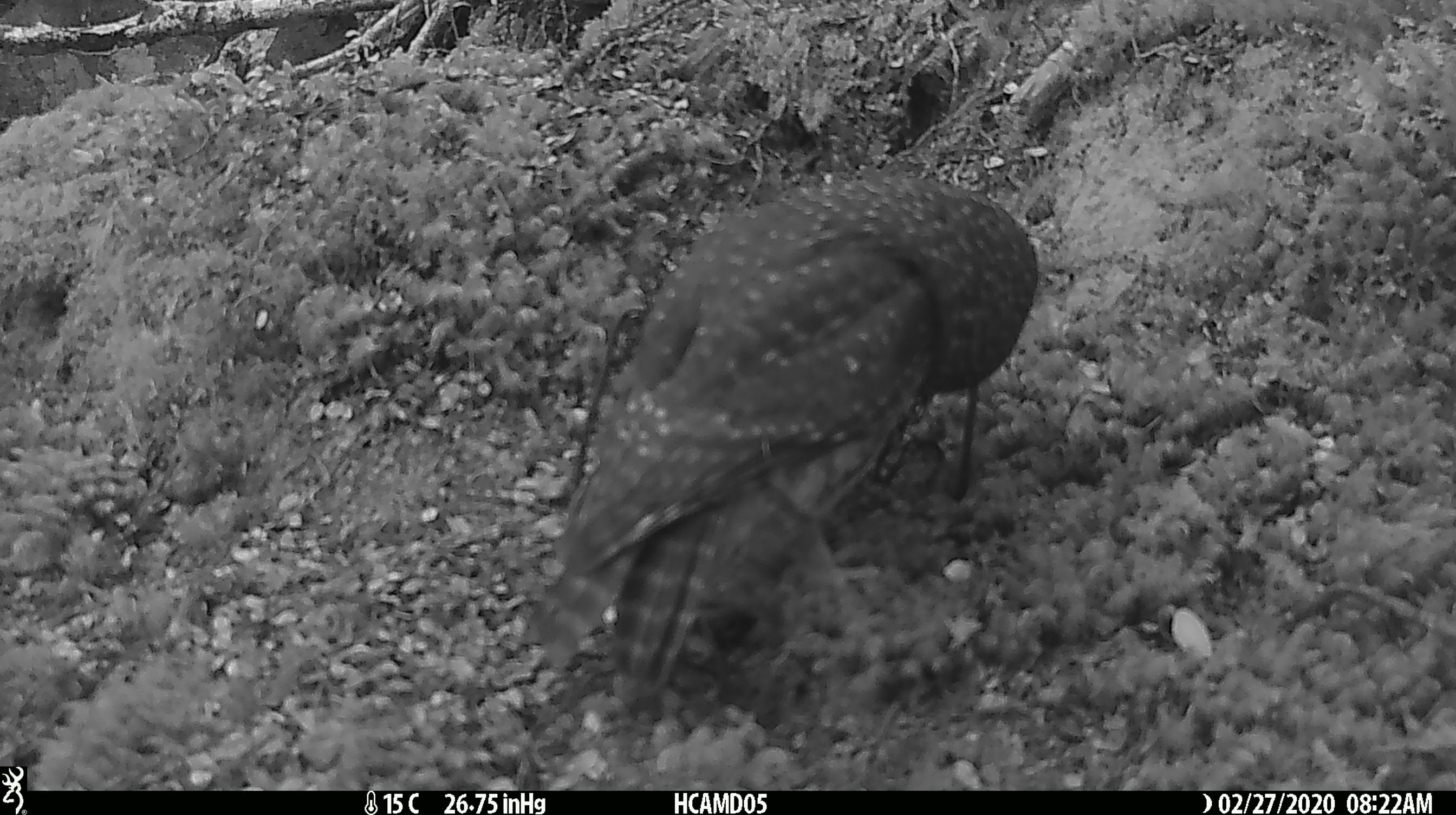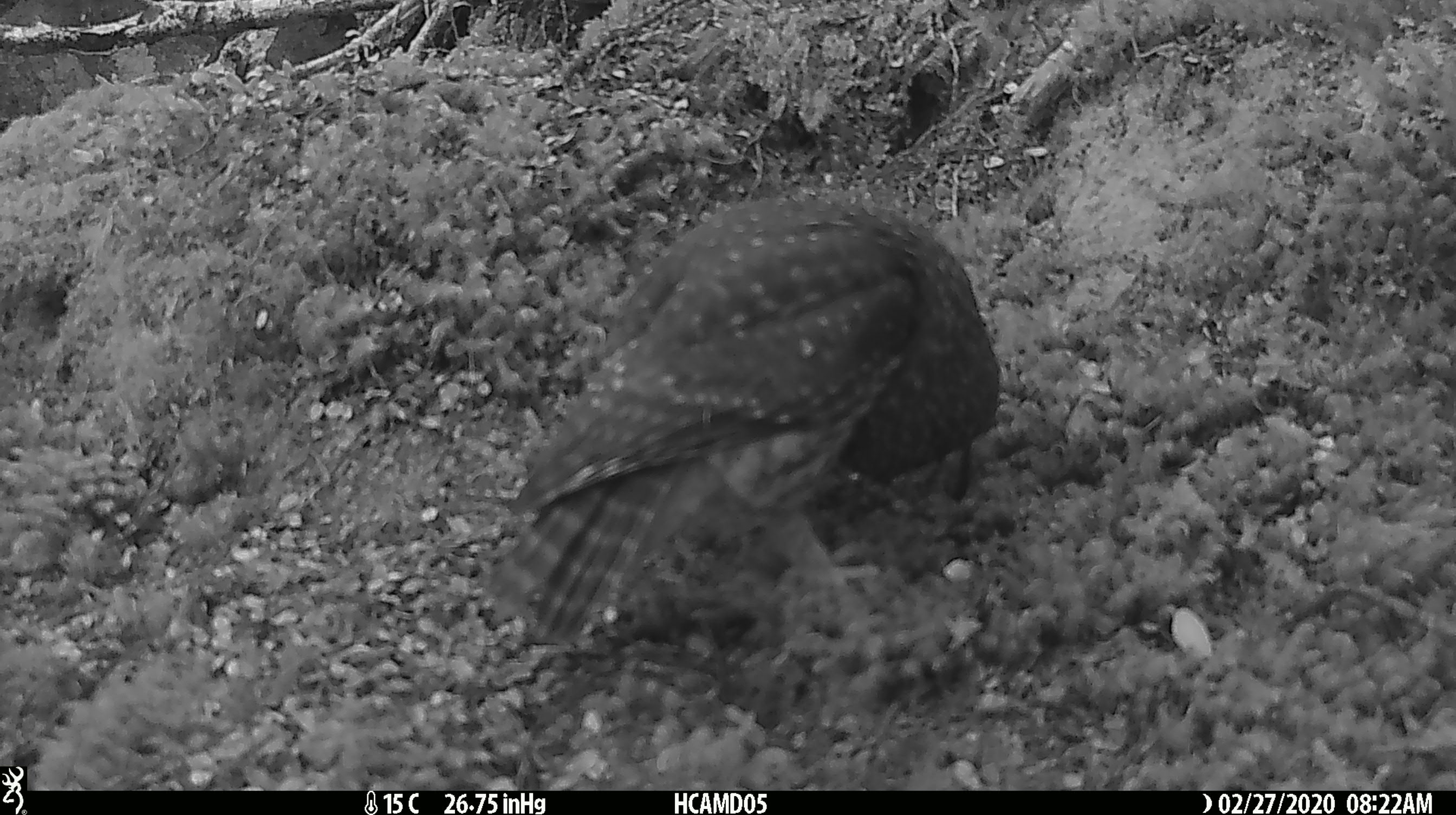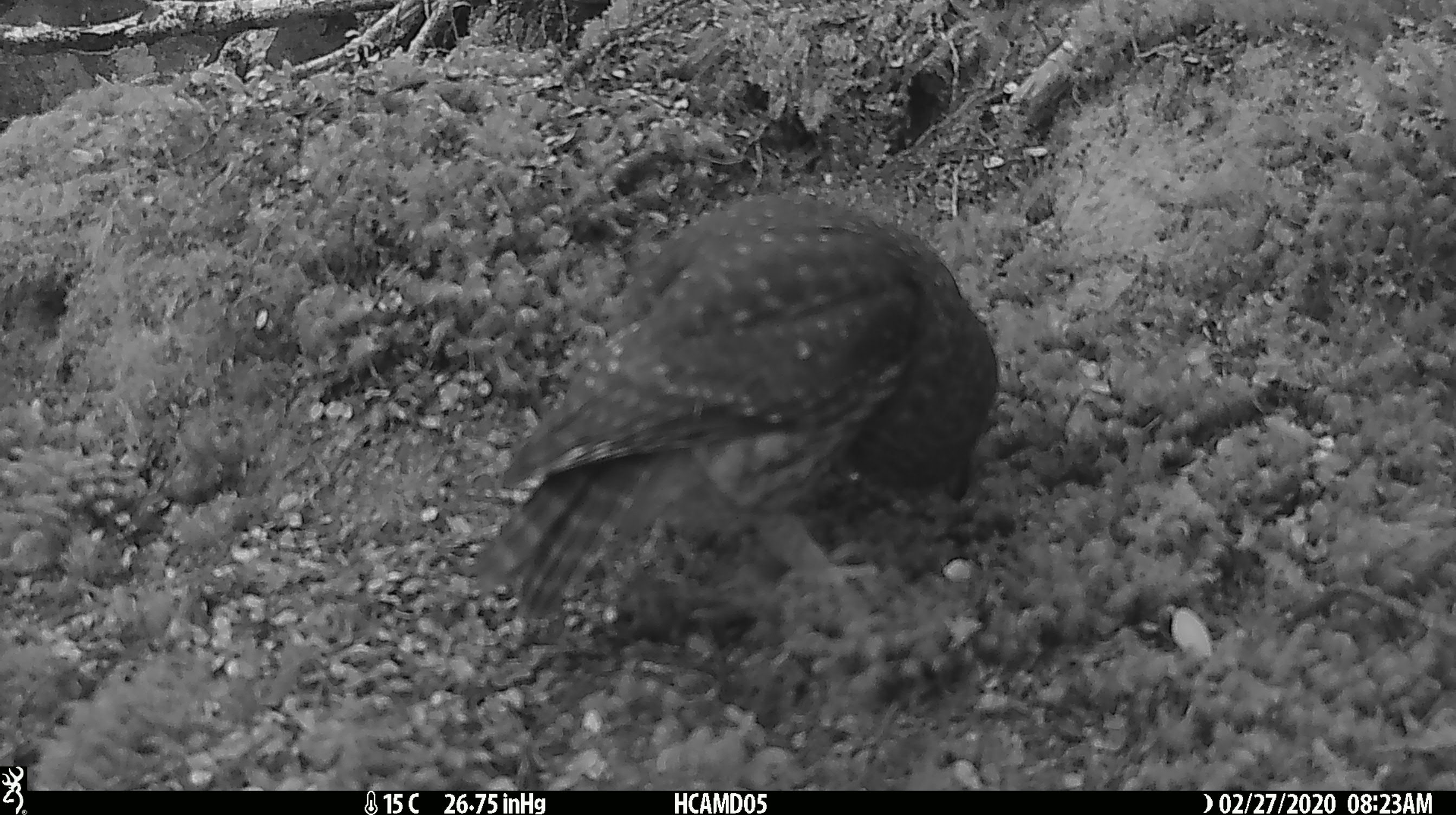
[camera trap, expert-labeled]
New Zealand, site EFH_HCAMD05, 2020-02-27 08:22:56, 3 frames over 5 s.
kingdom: Animalia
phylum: Chordata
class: Aves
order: Strigiformes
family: Strigidae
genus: Ninox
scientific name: Ninox novaeseelandiae novaeseelandiae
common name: morepork